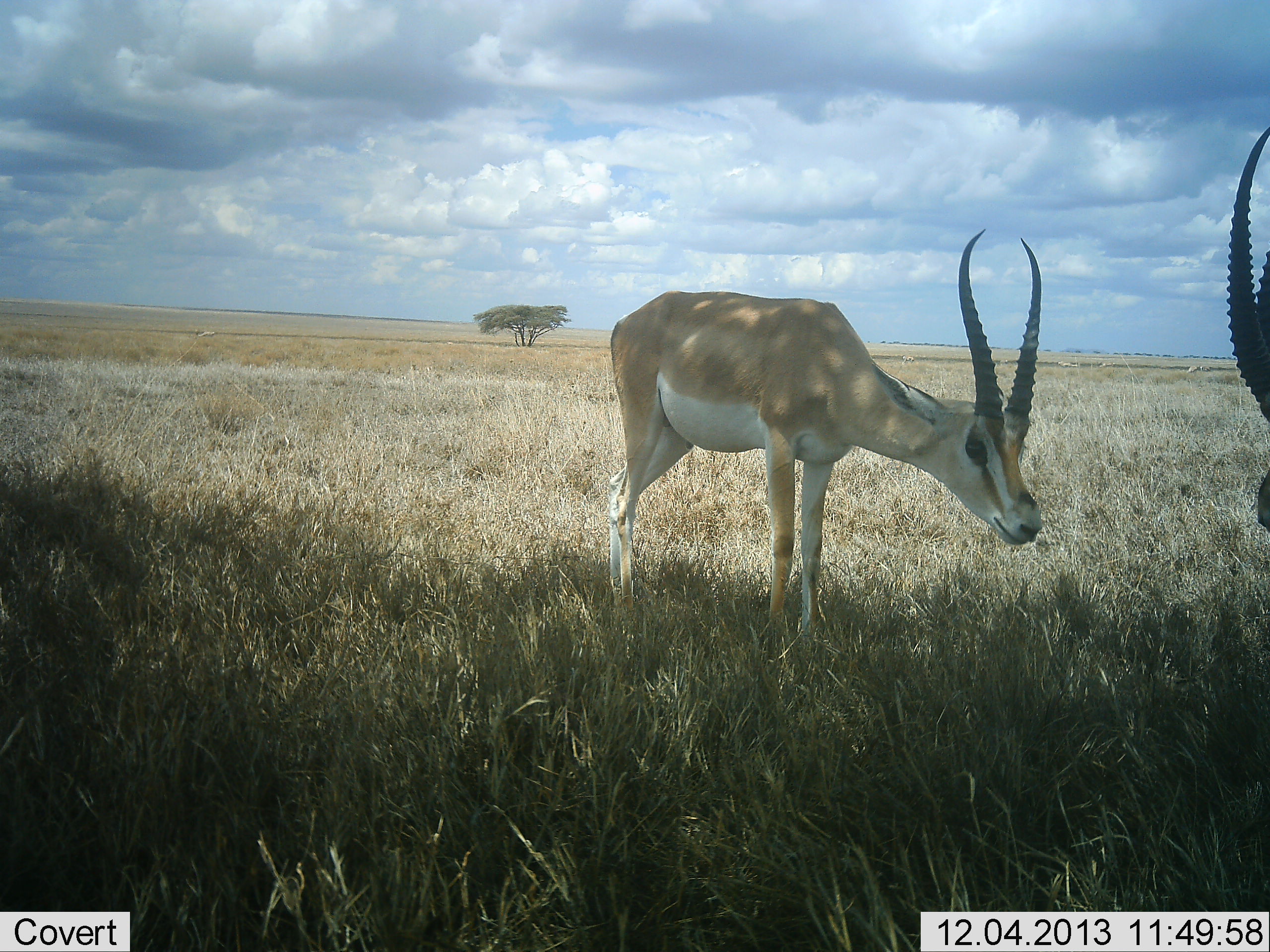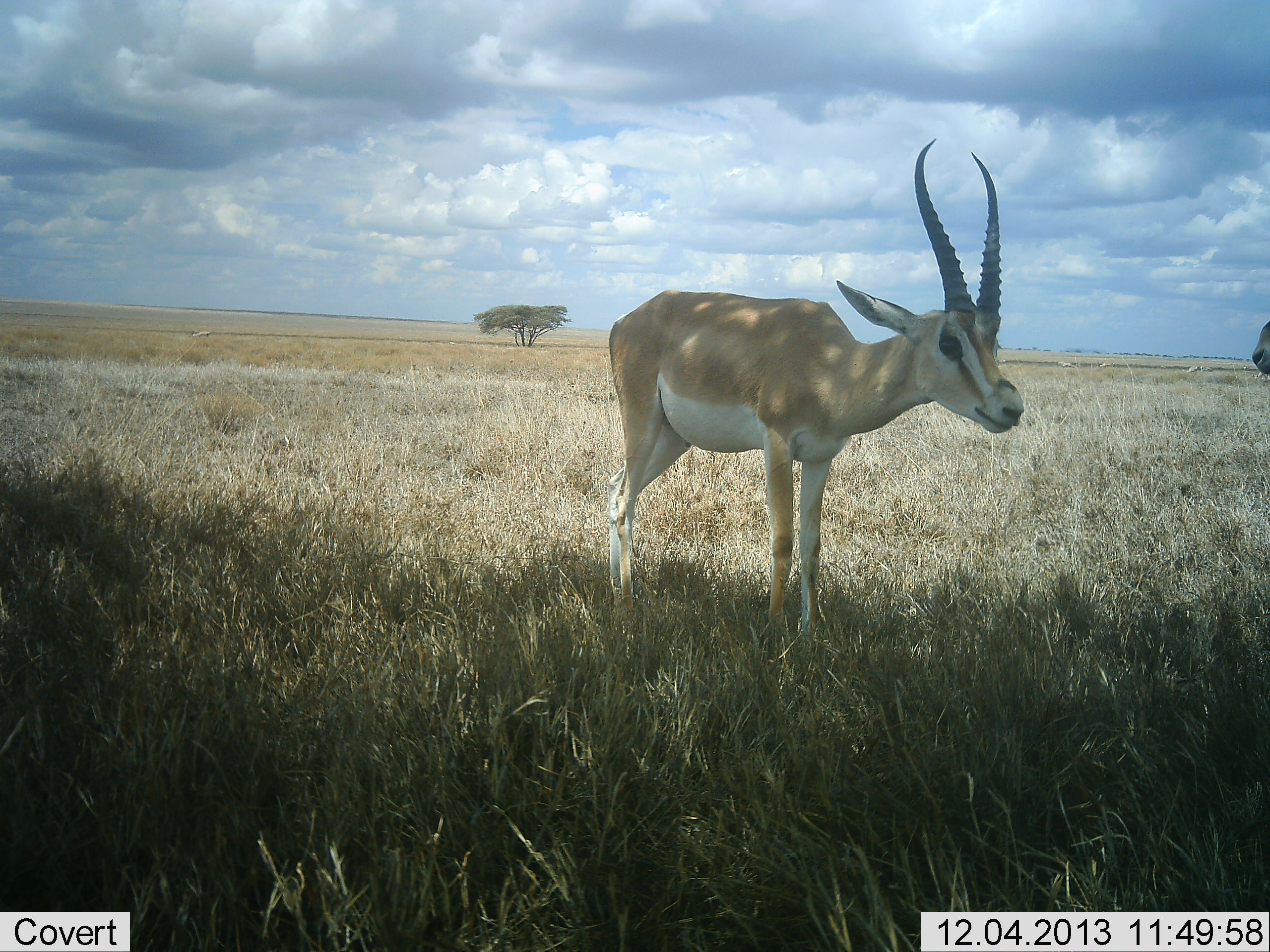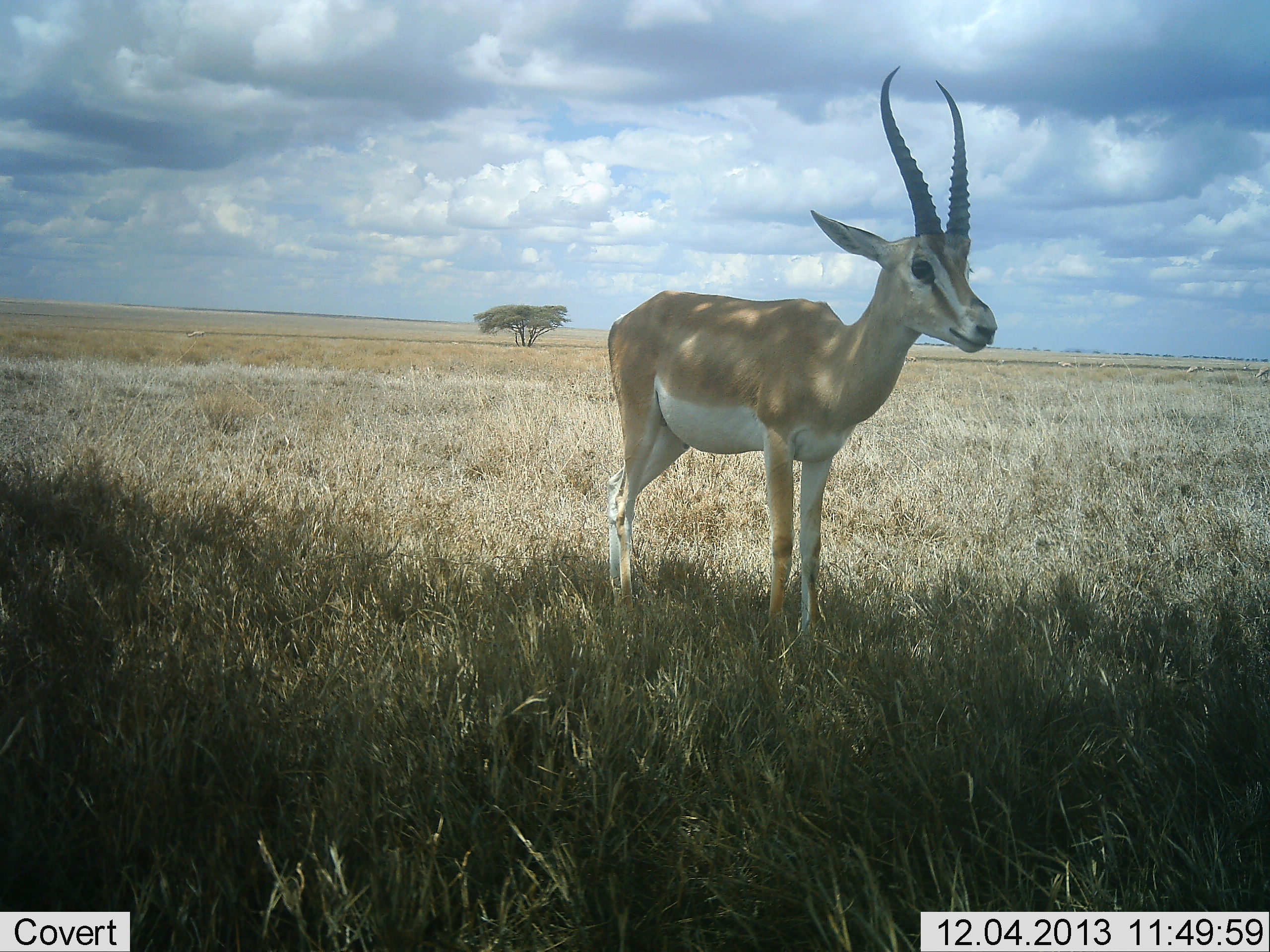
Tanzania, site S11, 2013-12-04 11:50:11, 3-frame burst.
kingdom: Animalia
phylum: Chordata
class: Mammalia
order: Artiodactyla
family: Bovidae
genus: Nanger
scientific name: Nanger granti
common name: grant's gazelle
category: gazellegrants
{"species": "gazellegrants (grant's gazelle) (Nanger granti)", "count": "3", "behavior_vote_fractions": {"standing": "80%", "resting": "0%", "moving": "10%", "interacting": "10%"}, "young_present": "0%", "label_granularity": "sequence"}